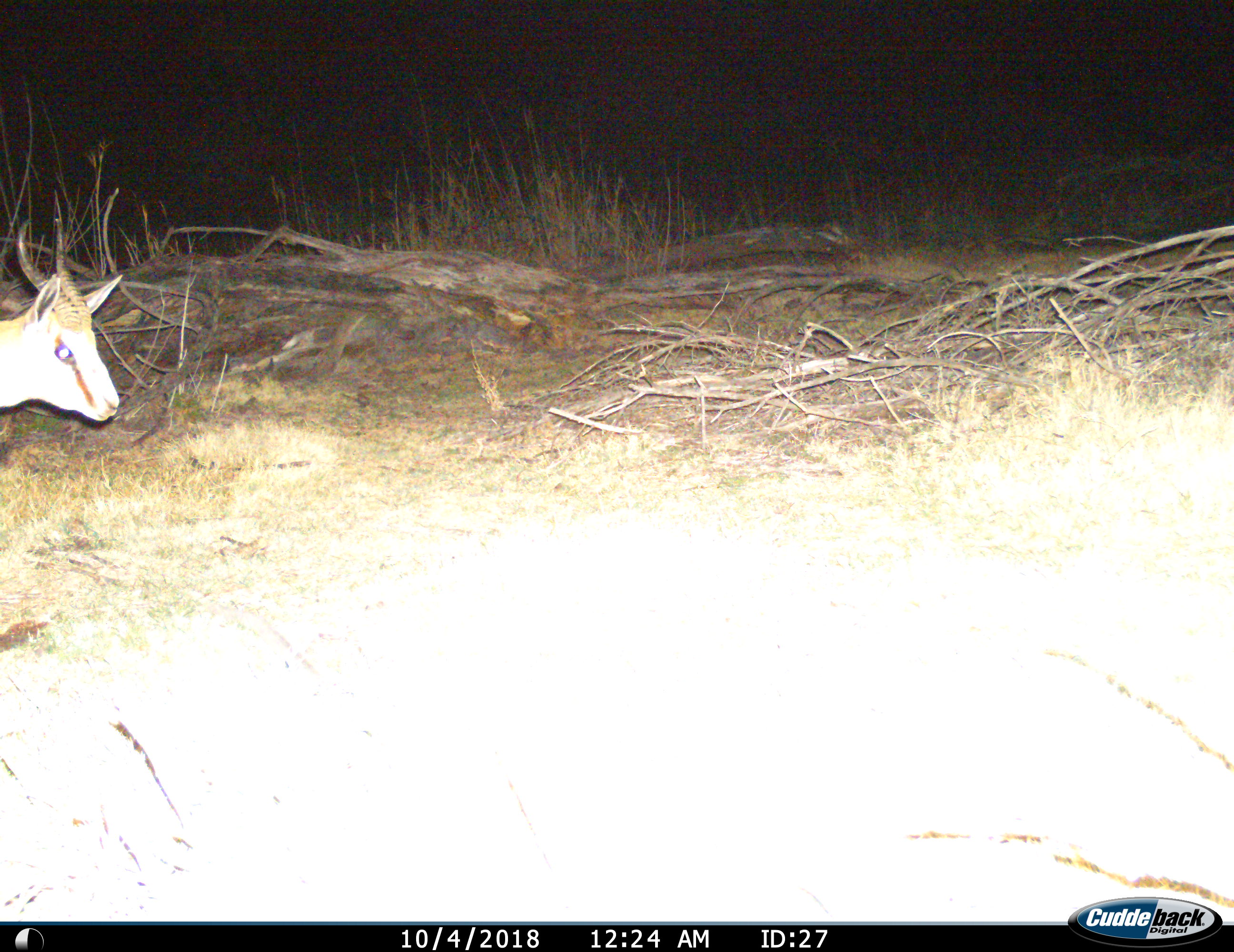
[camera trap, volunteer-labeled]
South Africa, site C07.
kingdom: Animalia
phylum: Chordata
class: Mammalia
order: Artiodactyla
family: Bovidae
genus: Antidorcas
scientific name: Antidorcas marsupialis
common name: springbok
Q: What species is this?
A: Springbok (Antidorcas marsupialis).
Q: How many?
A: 1.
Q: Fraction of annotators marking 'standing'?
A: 33%.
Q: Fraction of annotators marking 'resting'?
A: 0%.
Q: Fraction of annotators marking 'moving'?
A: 67%.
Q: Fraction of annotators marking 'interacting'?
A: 0%.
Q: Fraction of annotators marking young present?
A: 0%.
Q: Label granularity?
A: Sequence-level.